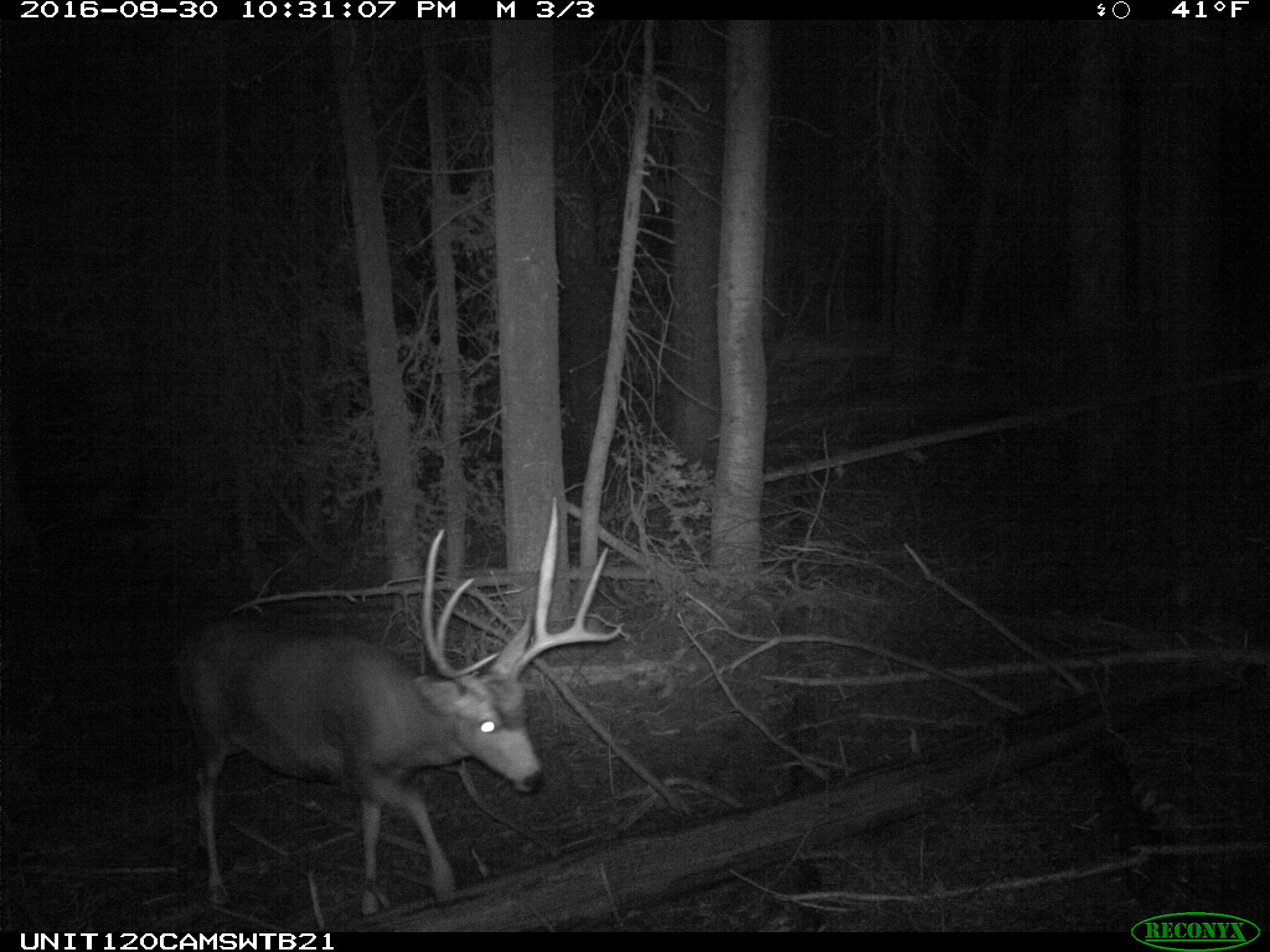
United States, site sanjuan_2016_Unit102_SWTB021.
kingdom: Animalia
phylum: Chordata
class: Mammalia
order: Artiodactyla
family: Cervidae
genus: Odocoileus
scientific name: Odocoileus hemionus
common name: mule deer